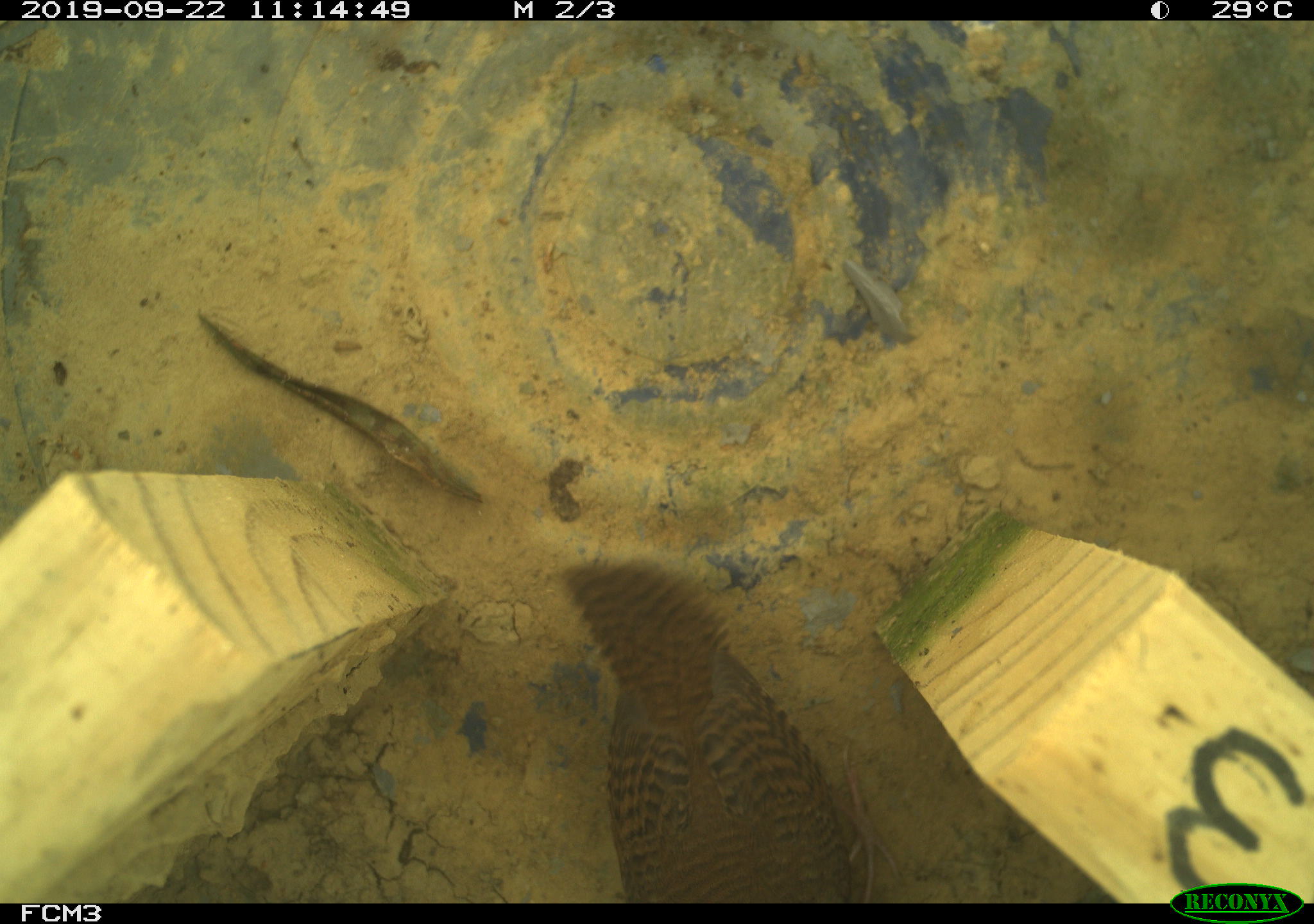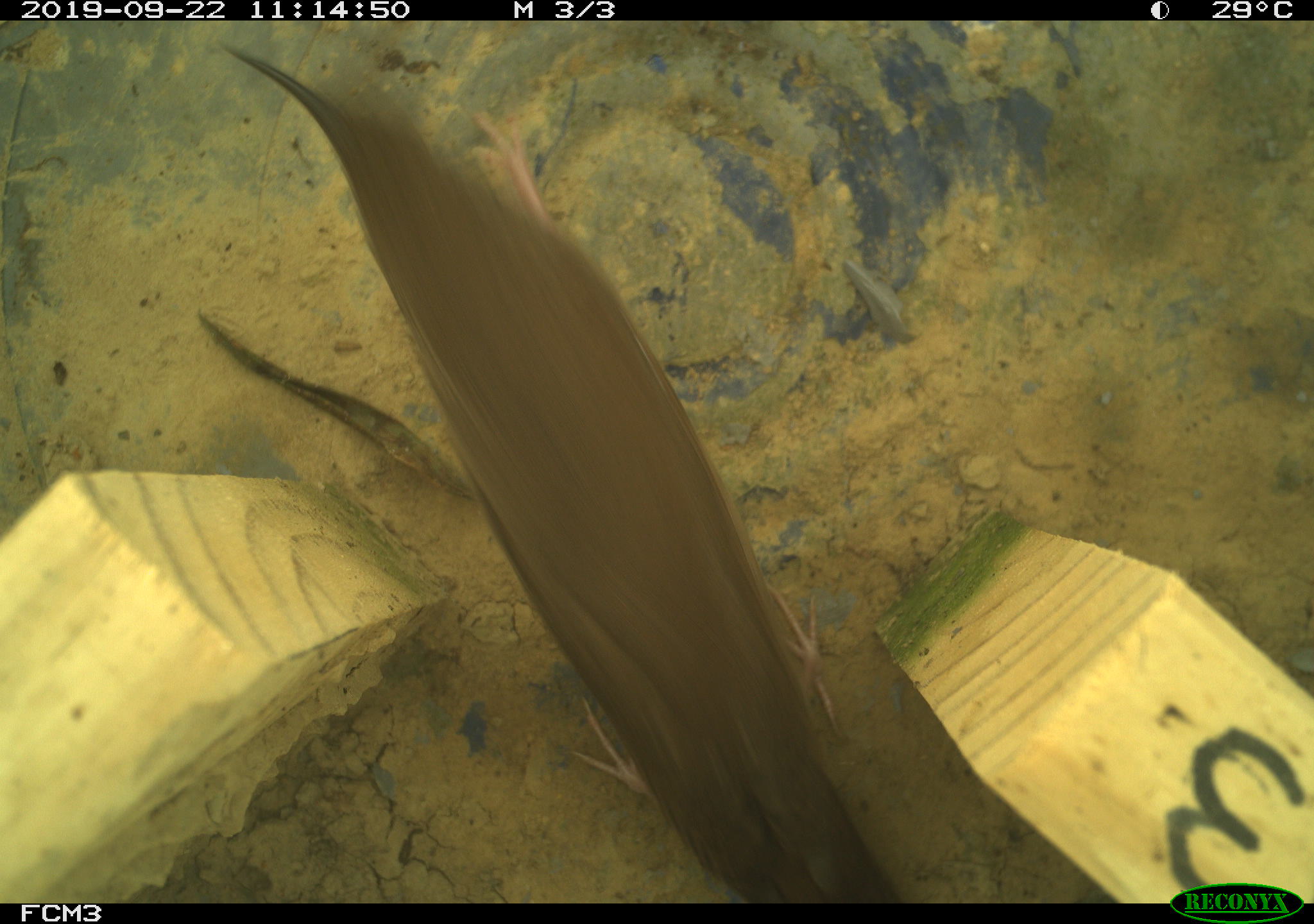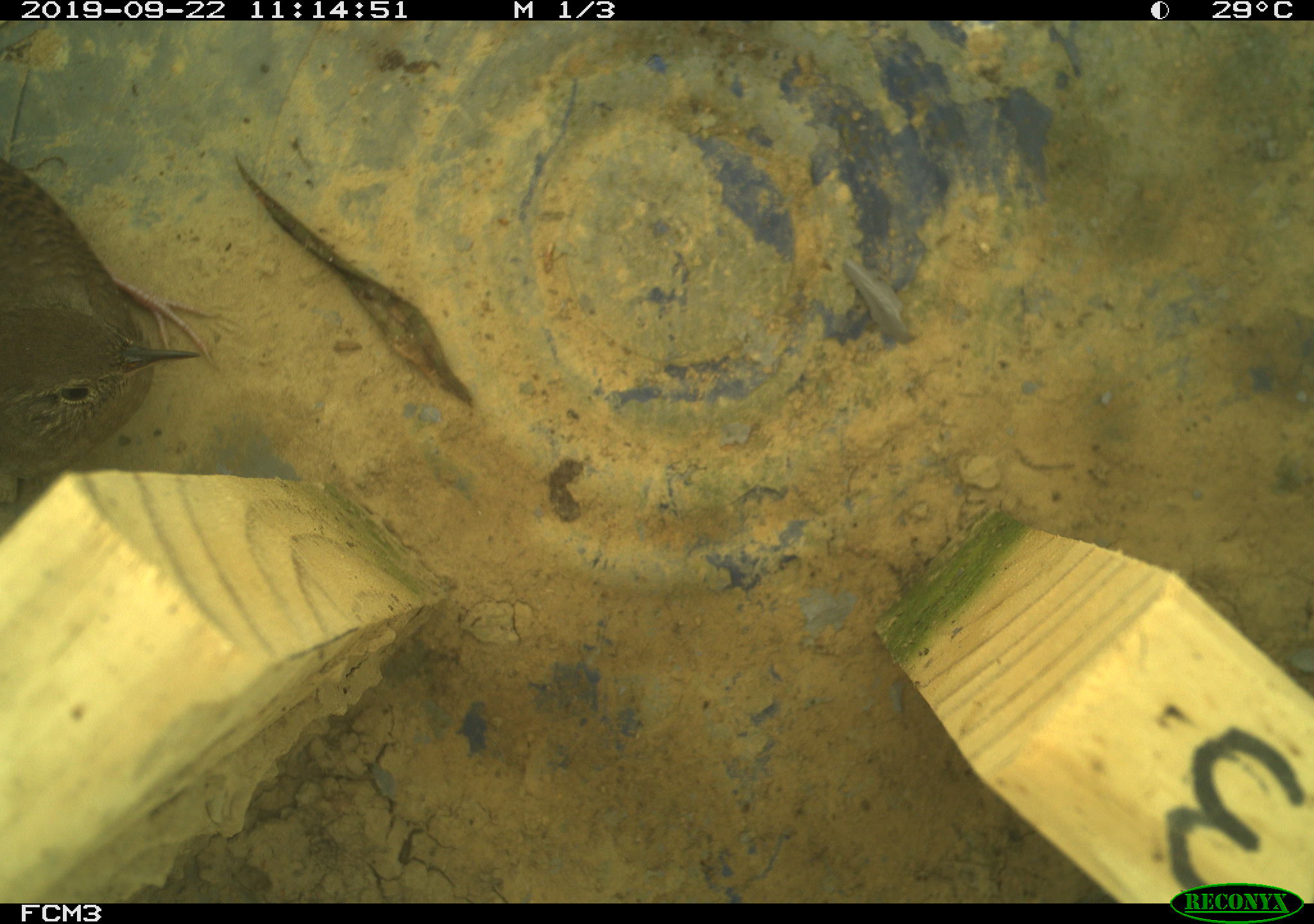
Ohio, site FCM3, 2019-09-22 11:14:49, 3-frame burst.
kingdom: Animalia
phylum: Chordata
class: Aves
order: Passeriformes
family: Troglodytidae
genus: Troglodytes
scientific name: Troglodytes aedon aedon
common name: northern house wren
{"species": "northern house wren (Troglodytes aedon aedon)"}